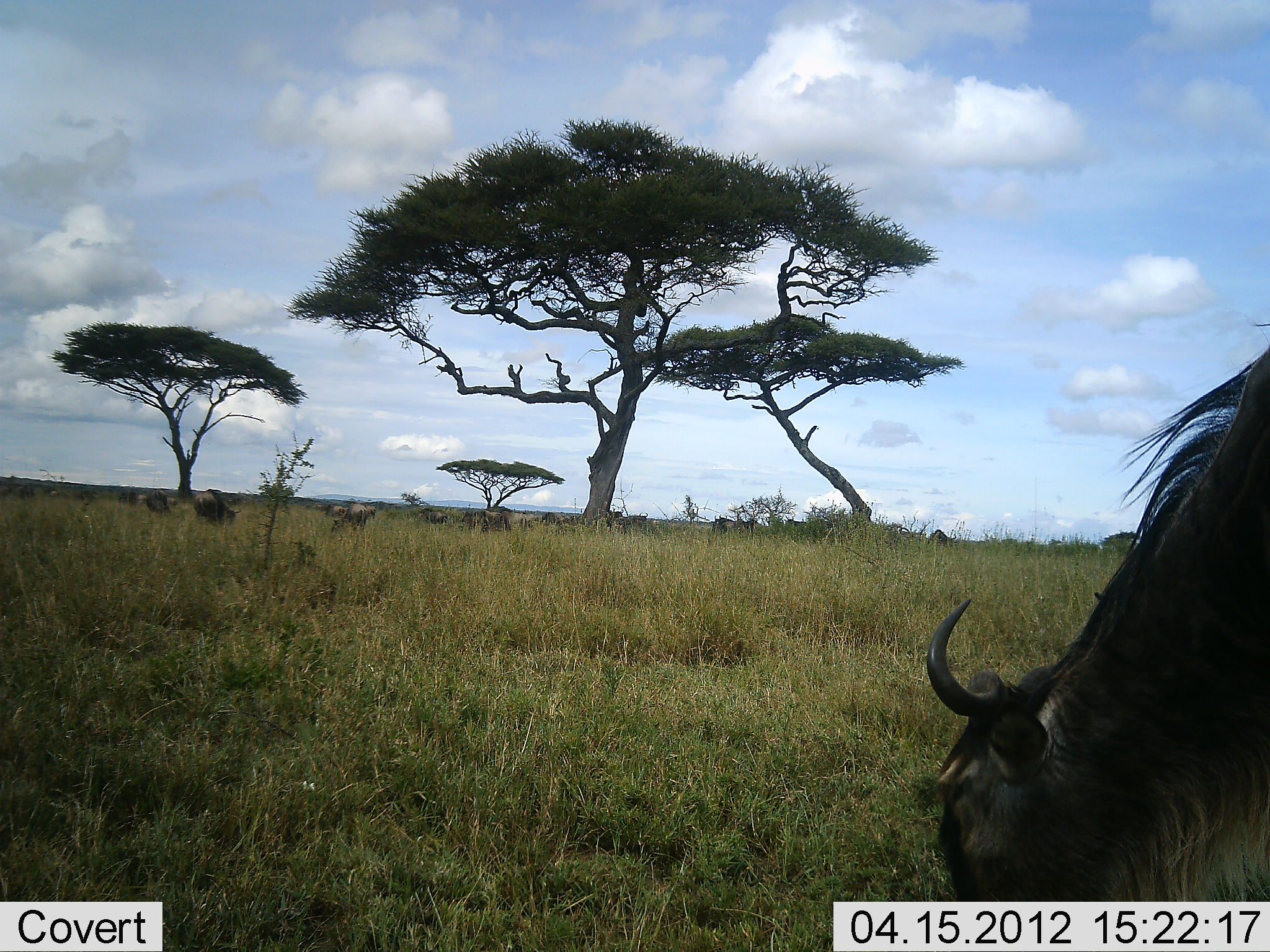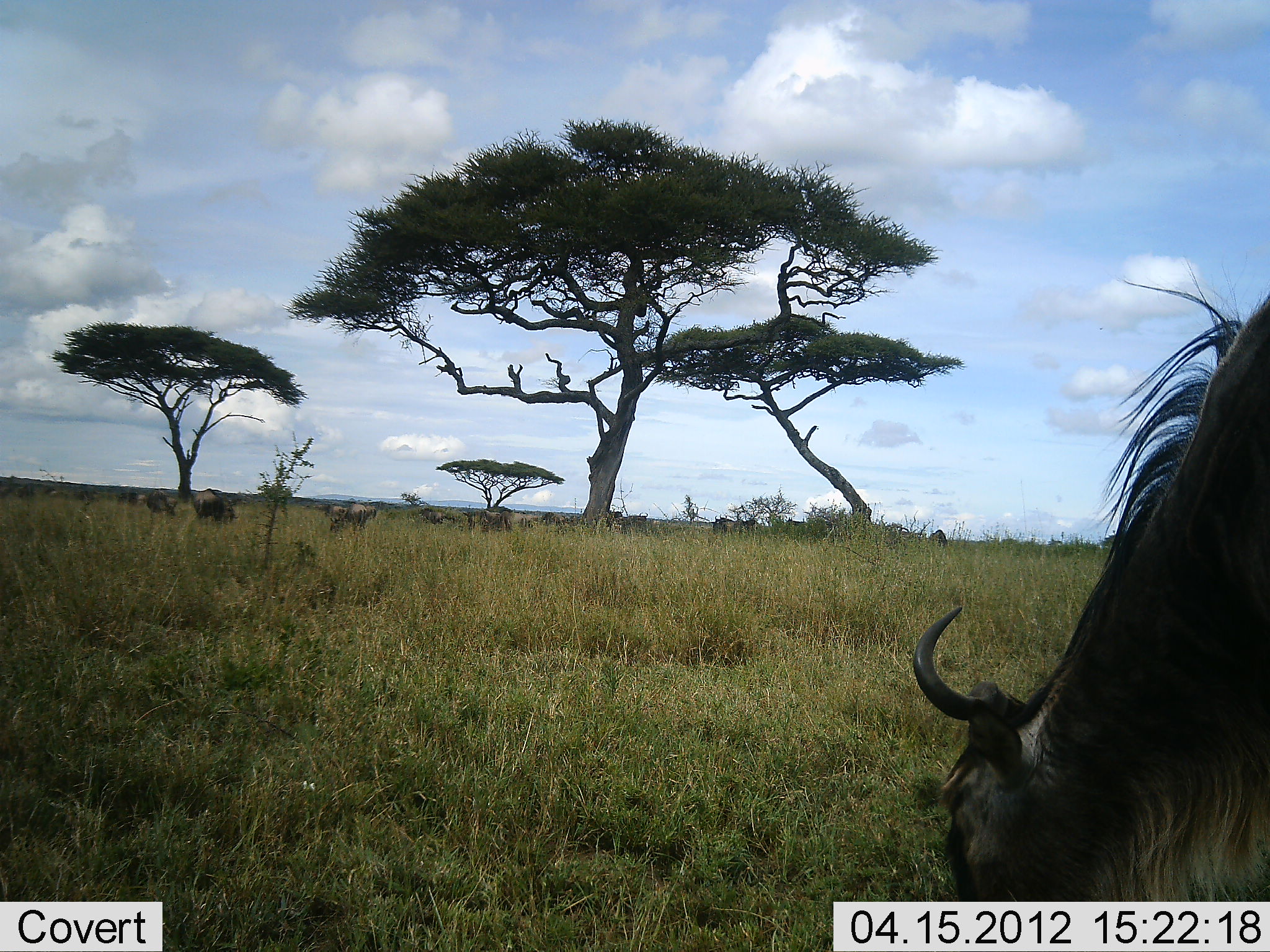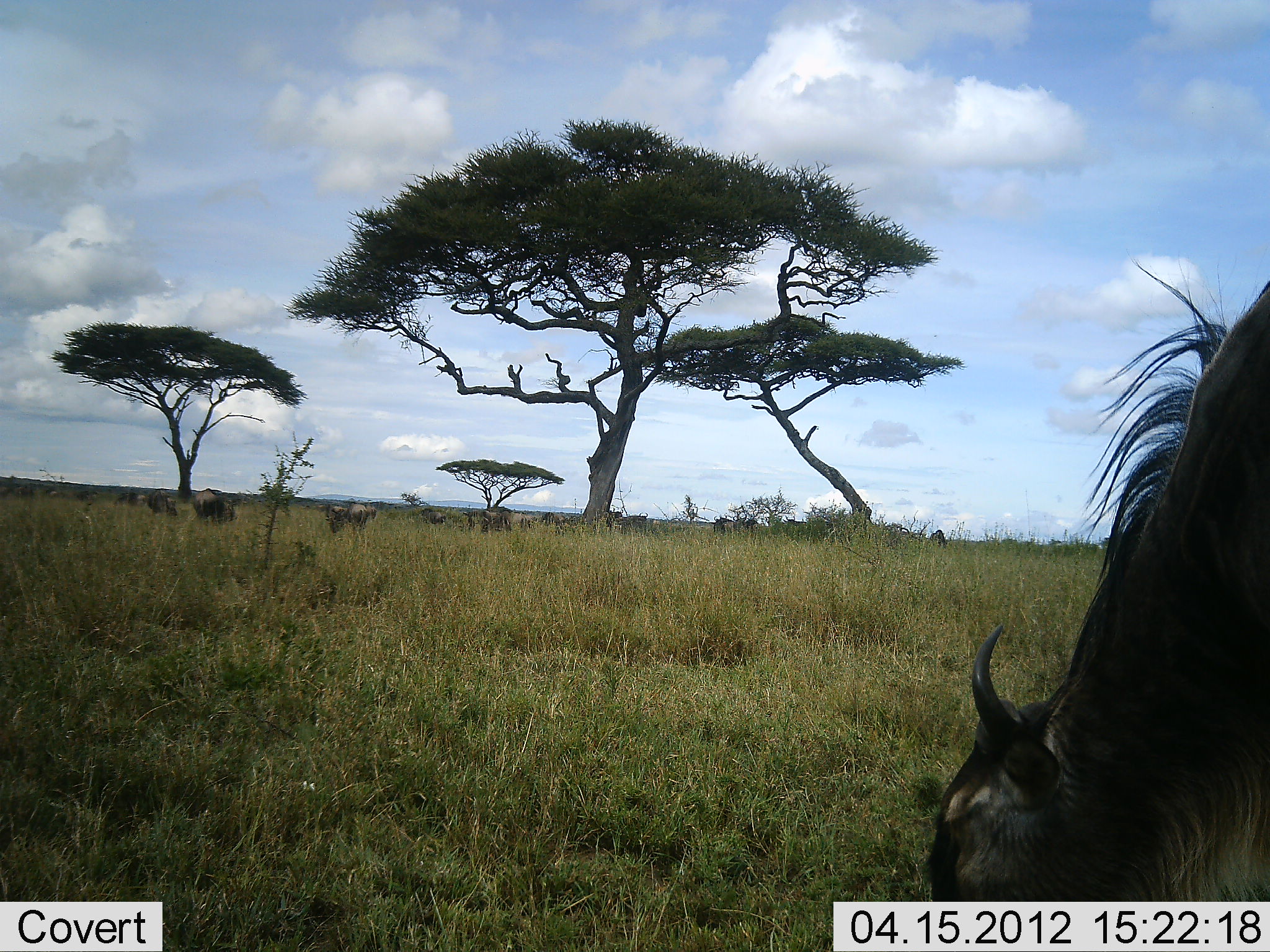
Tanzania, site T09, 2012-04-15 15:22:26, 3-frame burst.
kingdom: Animalia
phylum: Chordata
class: Mammalia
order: Artiodactyla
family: Bovidae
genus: Connochaetes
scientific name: Connochaetes taurinus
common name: blue wildebeest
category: wildebeest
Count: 11-50.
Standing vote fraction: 41%.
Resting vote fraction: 5%.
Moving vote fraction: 5%.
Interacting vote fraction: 0%.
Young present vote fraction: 5%.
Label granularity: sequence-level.